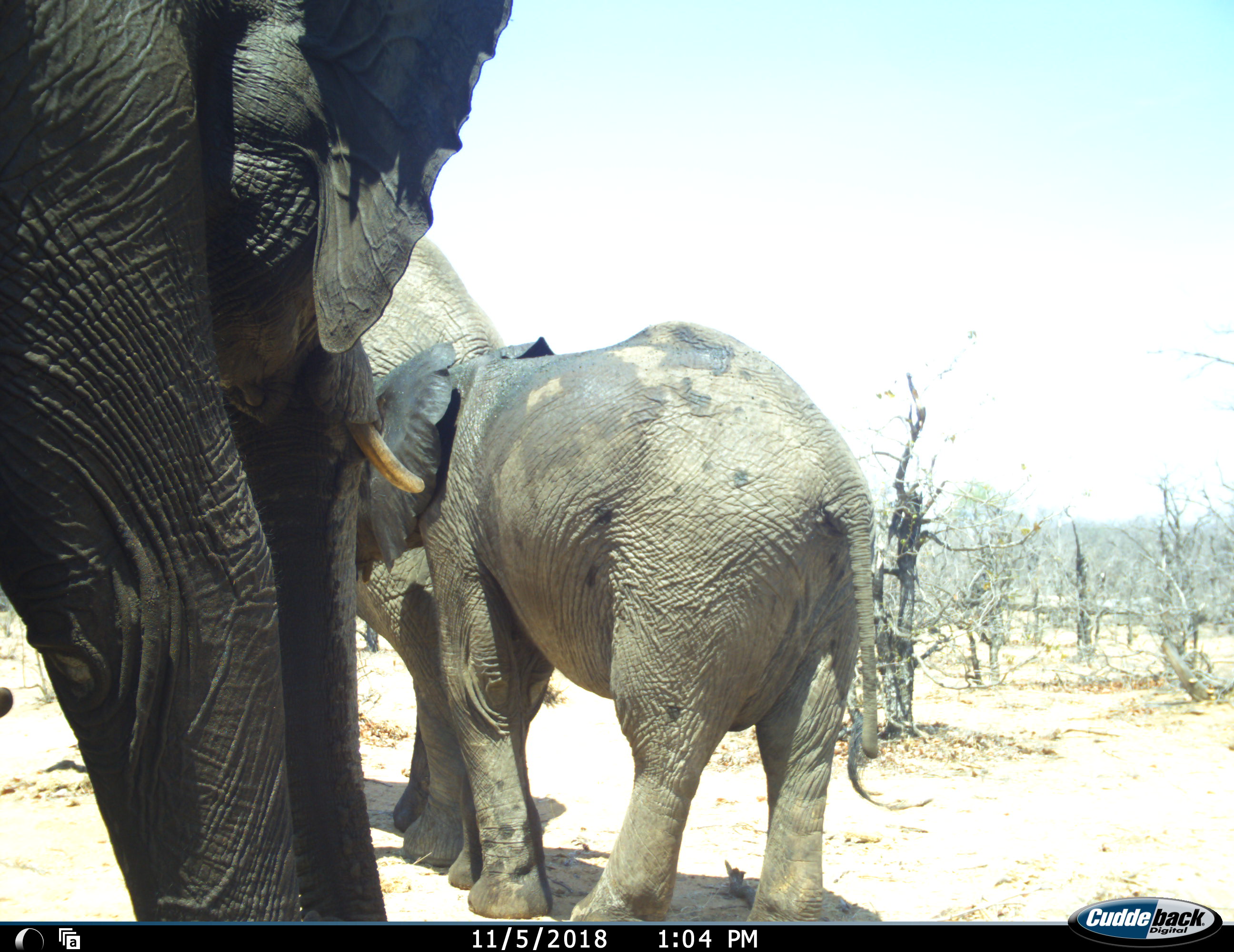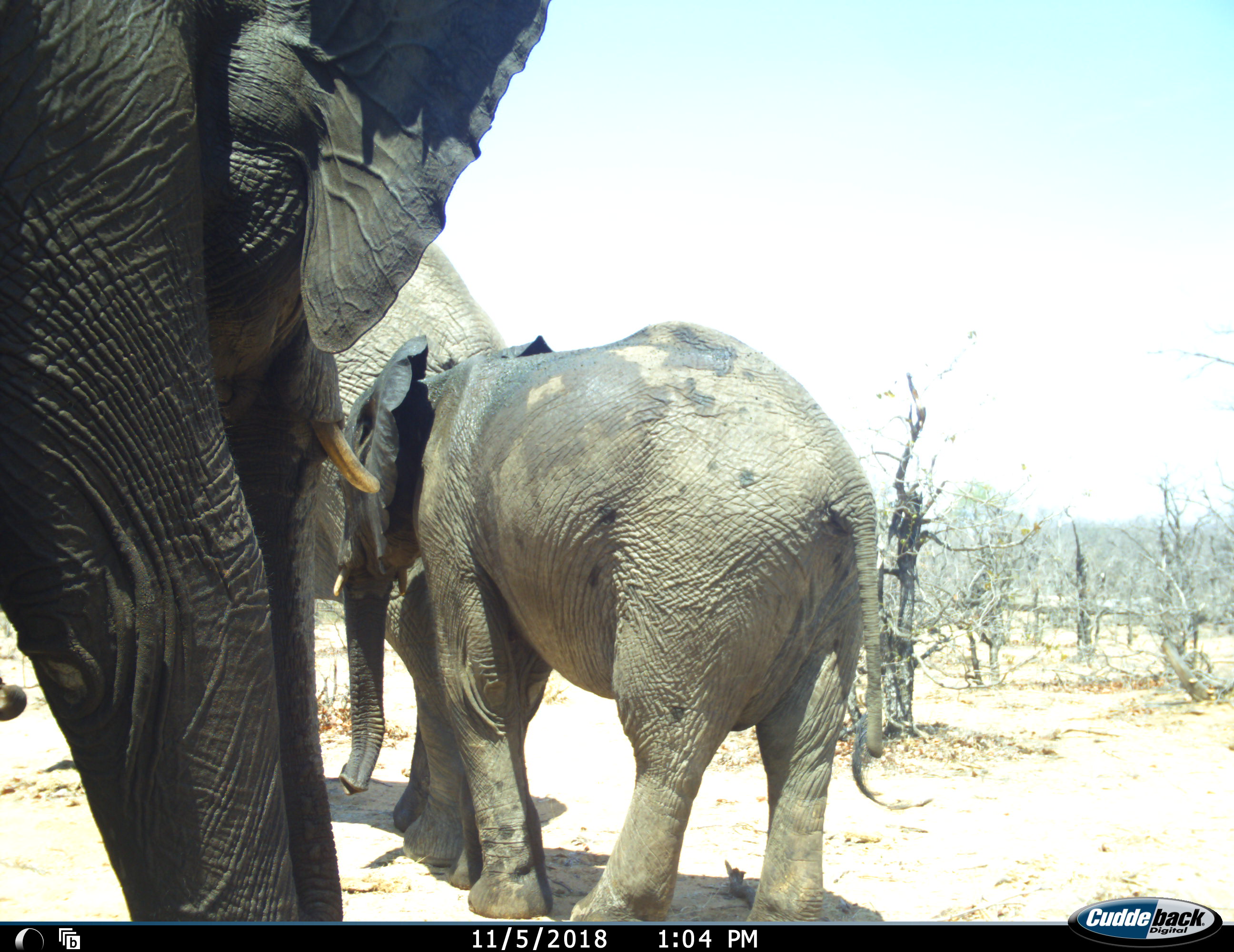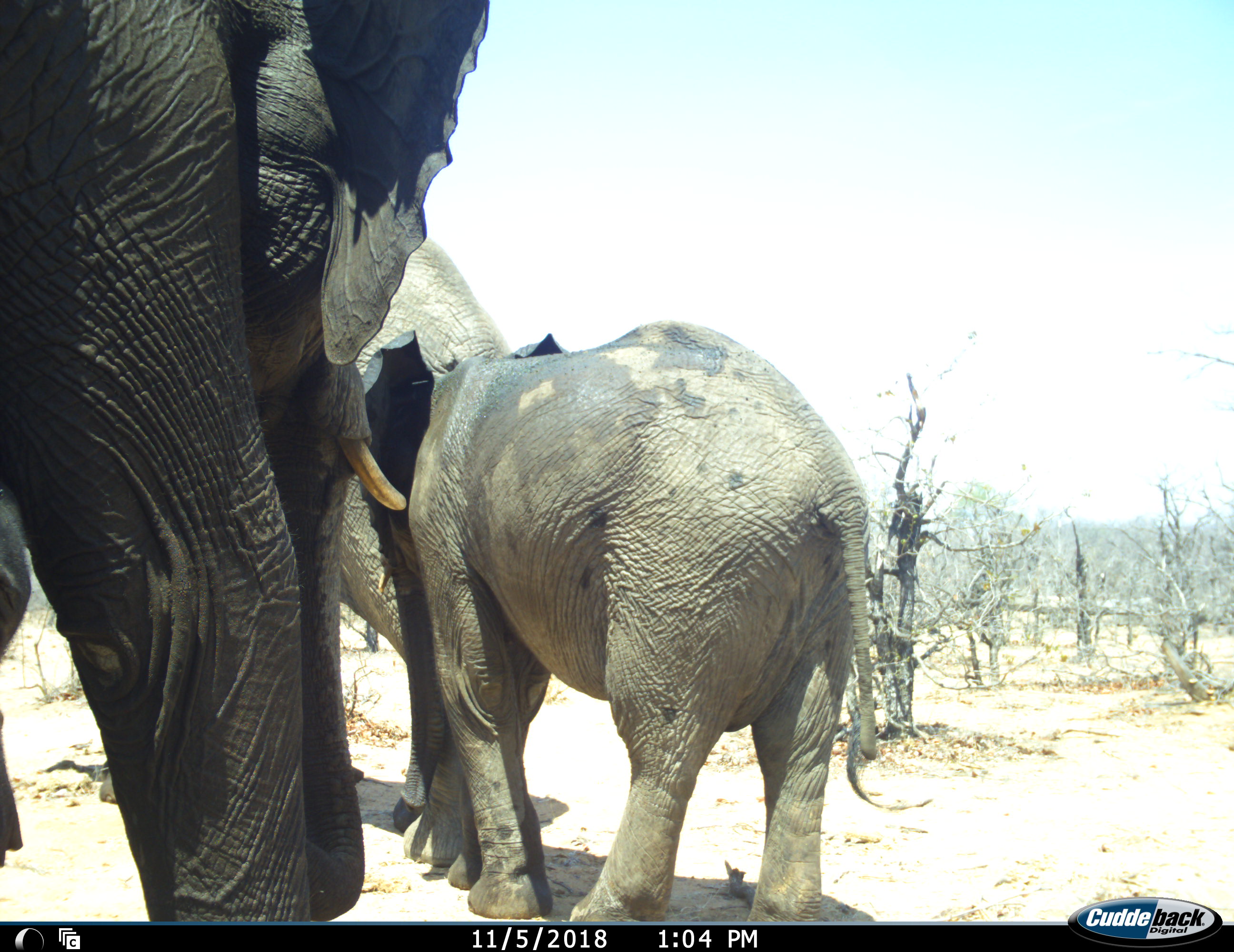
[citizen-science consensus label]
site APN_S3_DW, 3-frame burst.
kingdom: Animalia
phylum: Chordata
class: Mammalia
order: Proboscidea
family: Elephantidae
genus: Loxodonta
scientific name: Loxodonta africana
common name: african bush elephant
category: elephant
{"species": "elephant (african bush elephant) (Loxodonta africana)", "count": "3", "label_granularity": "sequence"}